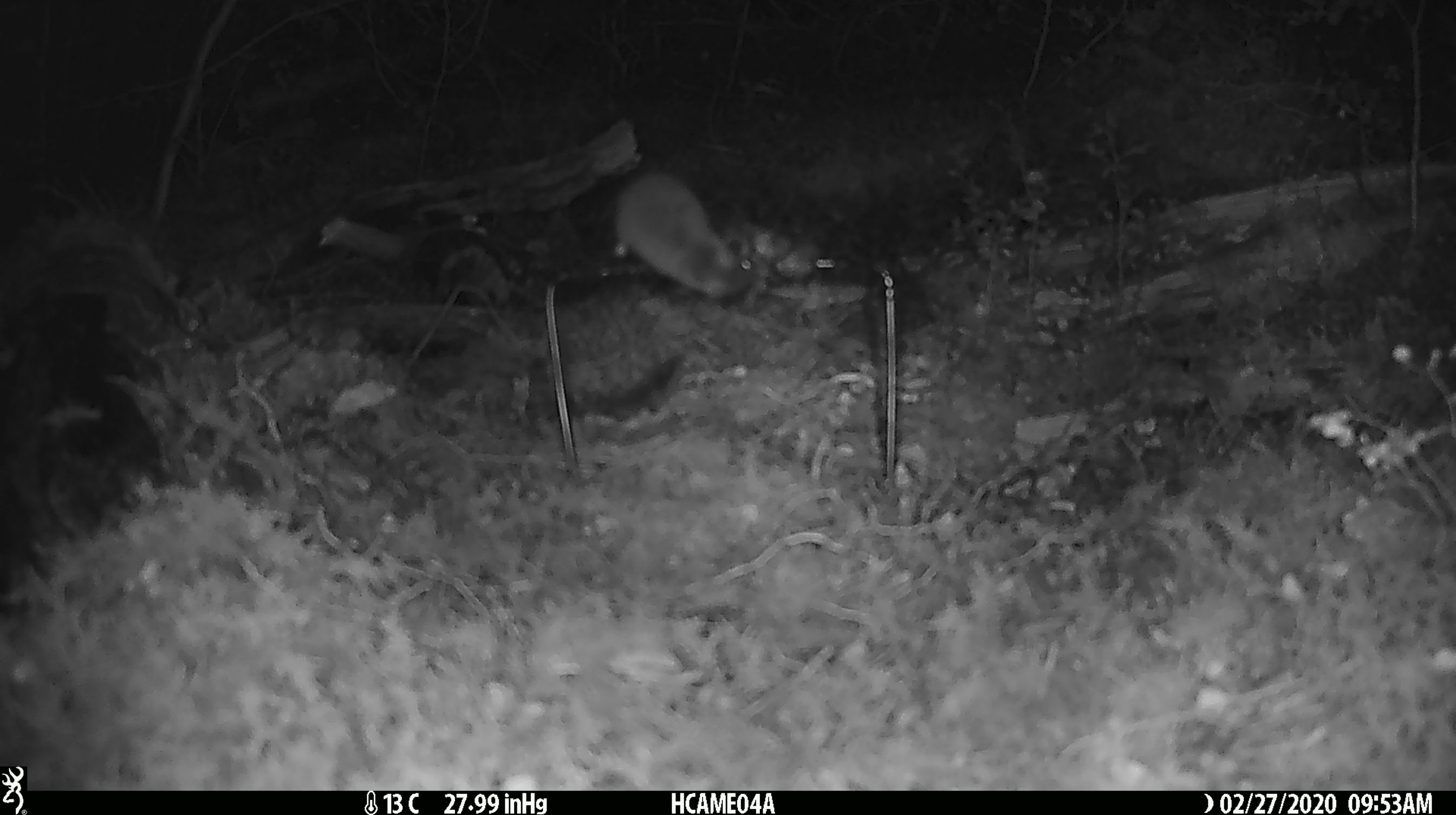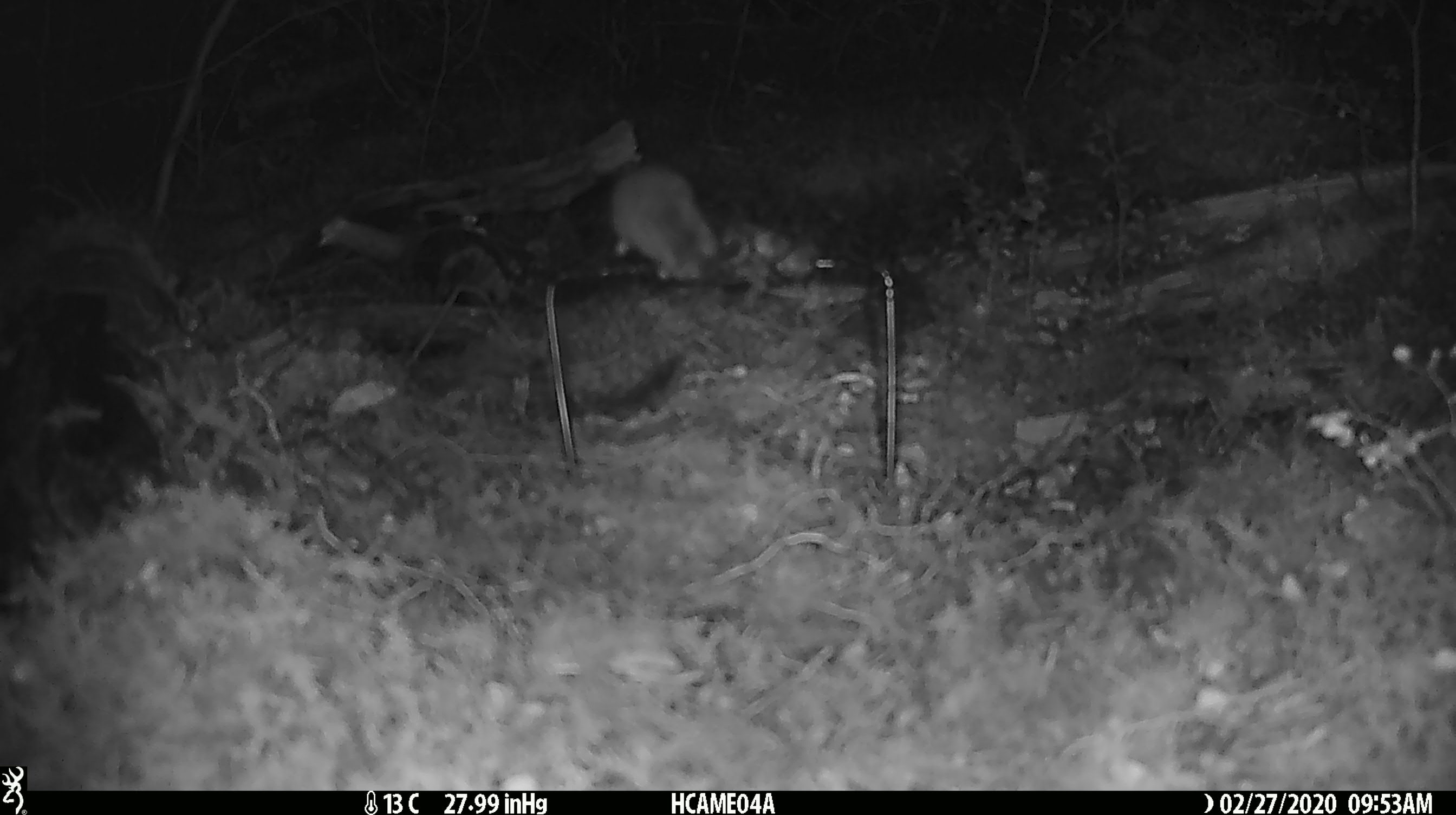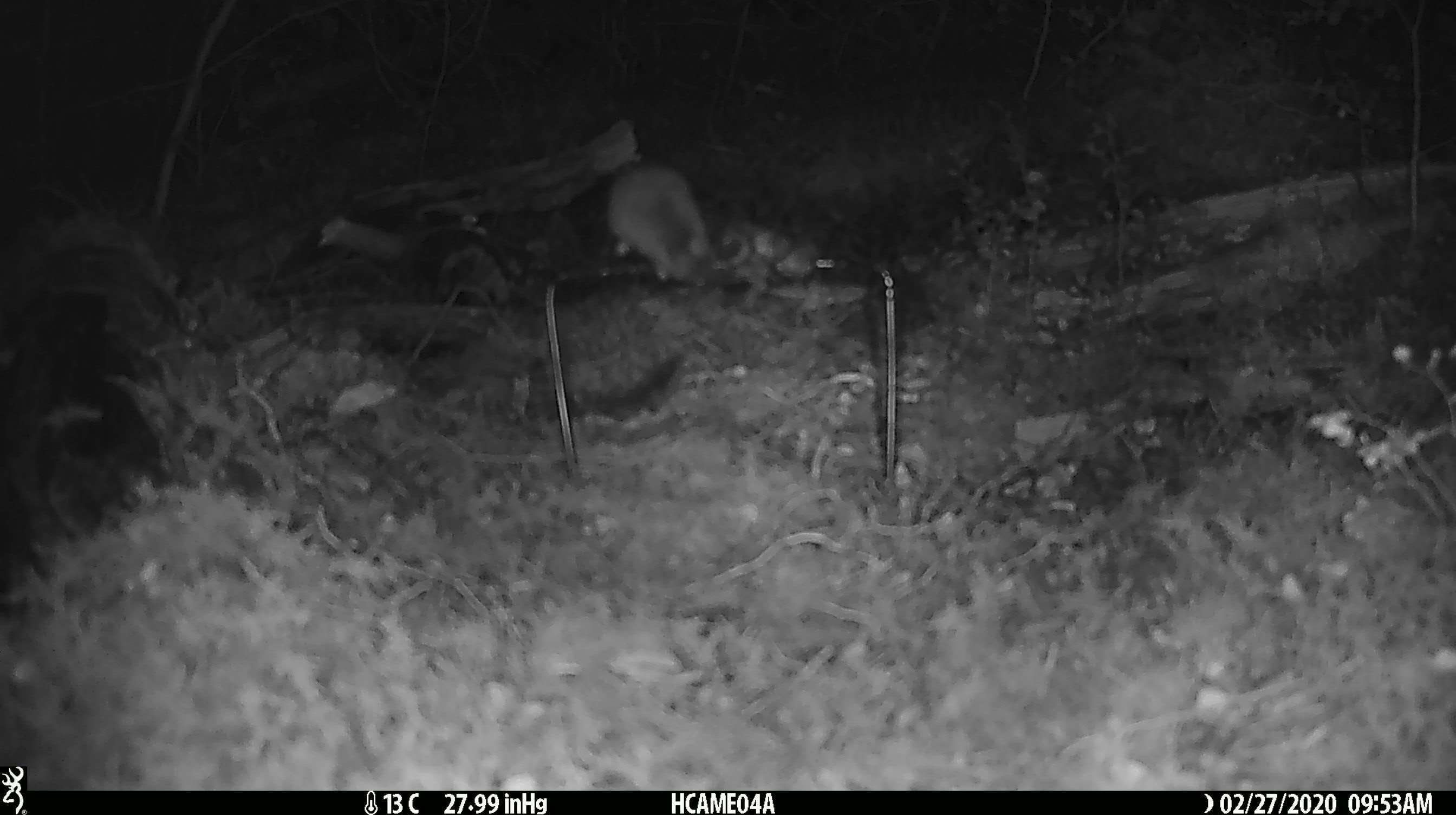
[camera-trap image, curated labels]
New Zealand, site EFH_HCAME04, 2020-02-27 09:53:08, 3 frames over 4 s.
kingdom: Animalia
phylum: Chordata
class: Mammalia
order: Rodentia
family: Muridae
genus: Mus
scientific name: Mus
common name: mouse